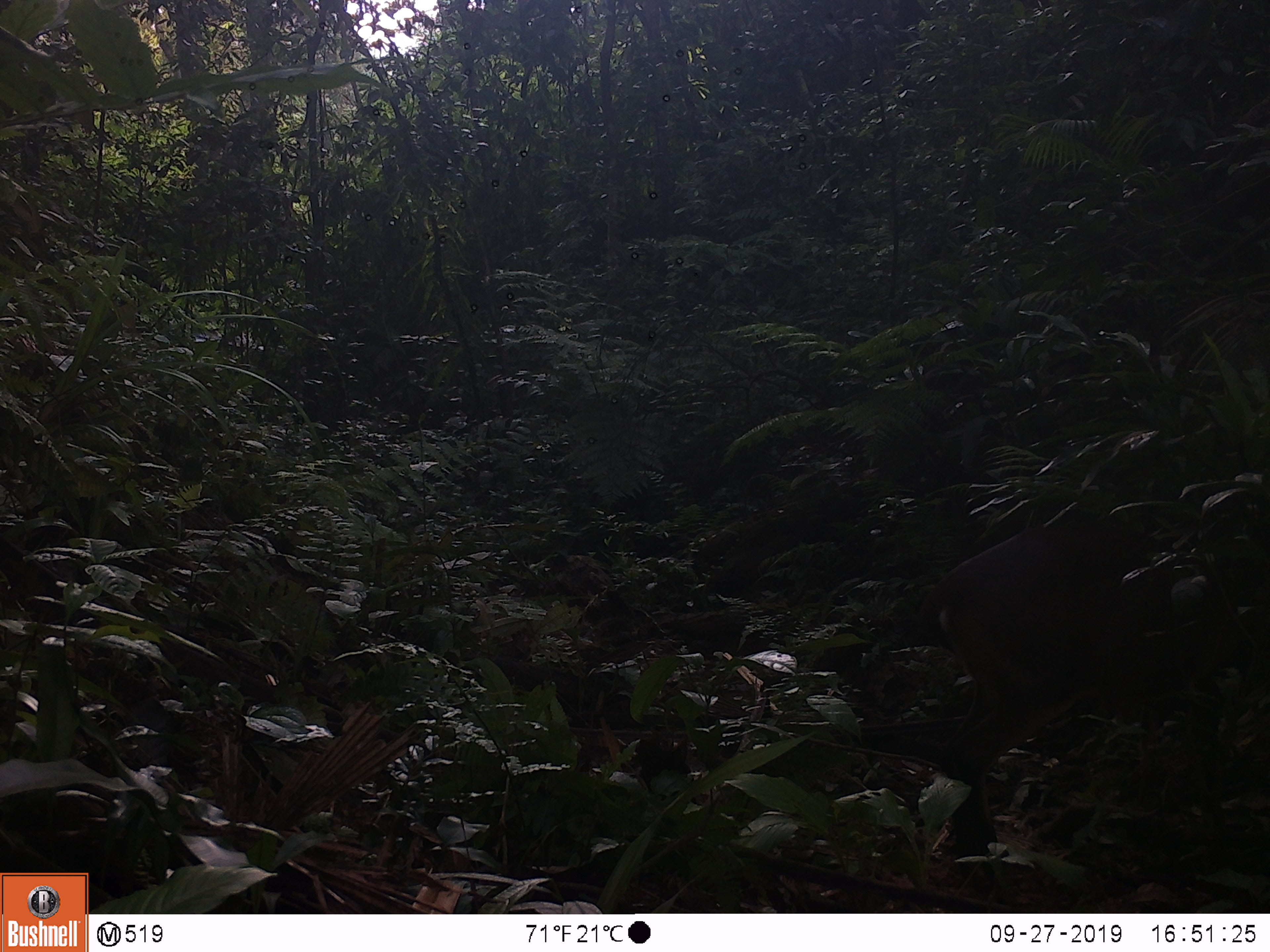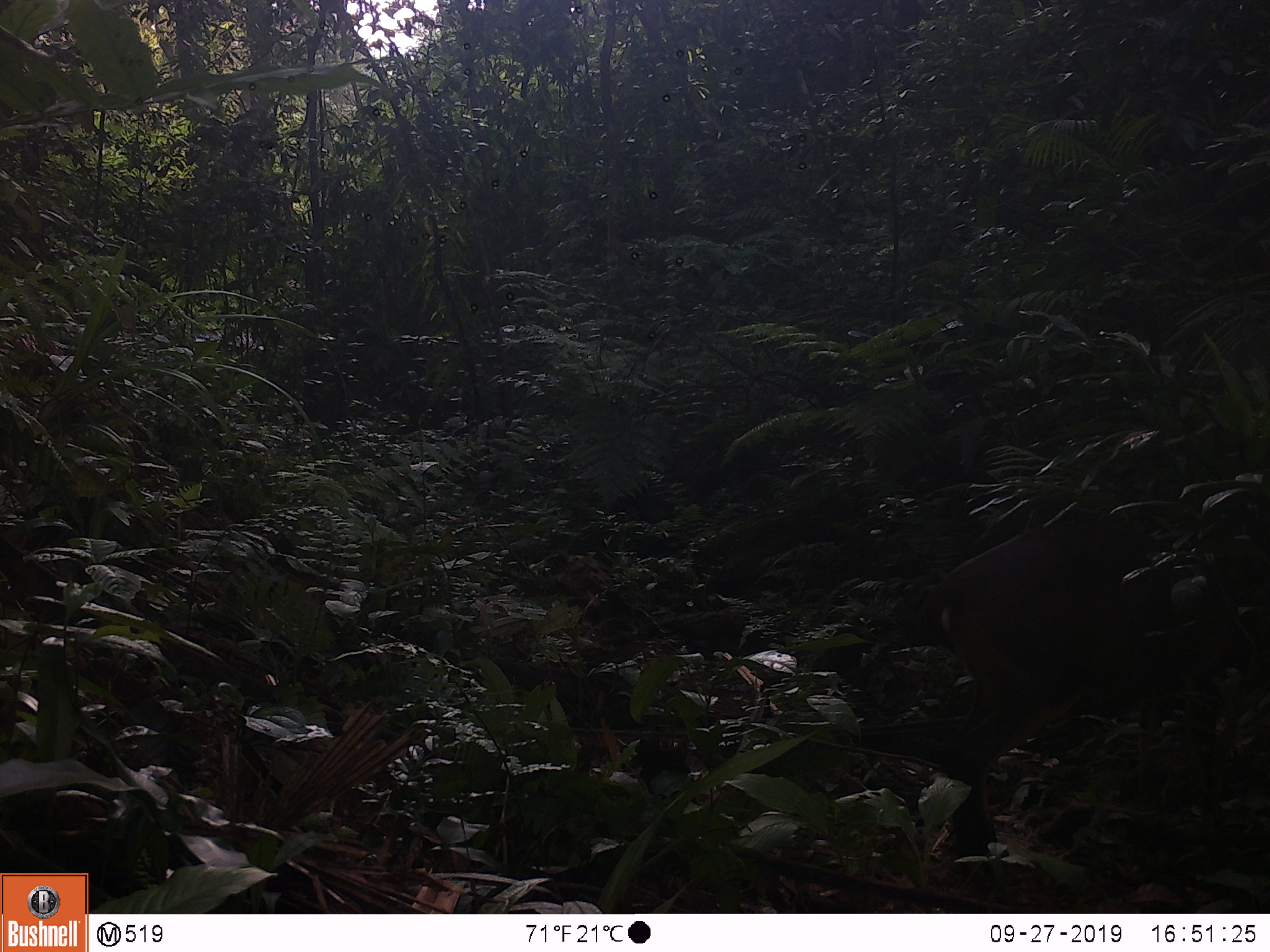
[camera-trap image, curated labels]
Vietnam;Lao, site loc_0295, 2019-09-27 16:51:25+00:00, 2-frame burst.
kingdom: Animalia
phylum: Chordata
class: Mammalia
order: Artiodactyla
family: Cervidae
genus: Muntiacus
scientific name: Muntiacus vuquangensis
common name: large-antlered muntjac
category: large antlered muntjac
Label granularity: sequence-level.